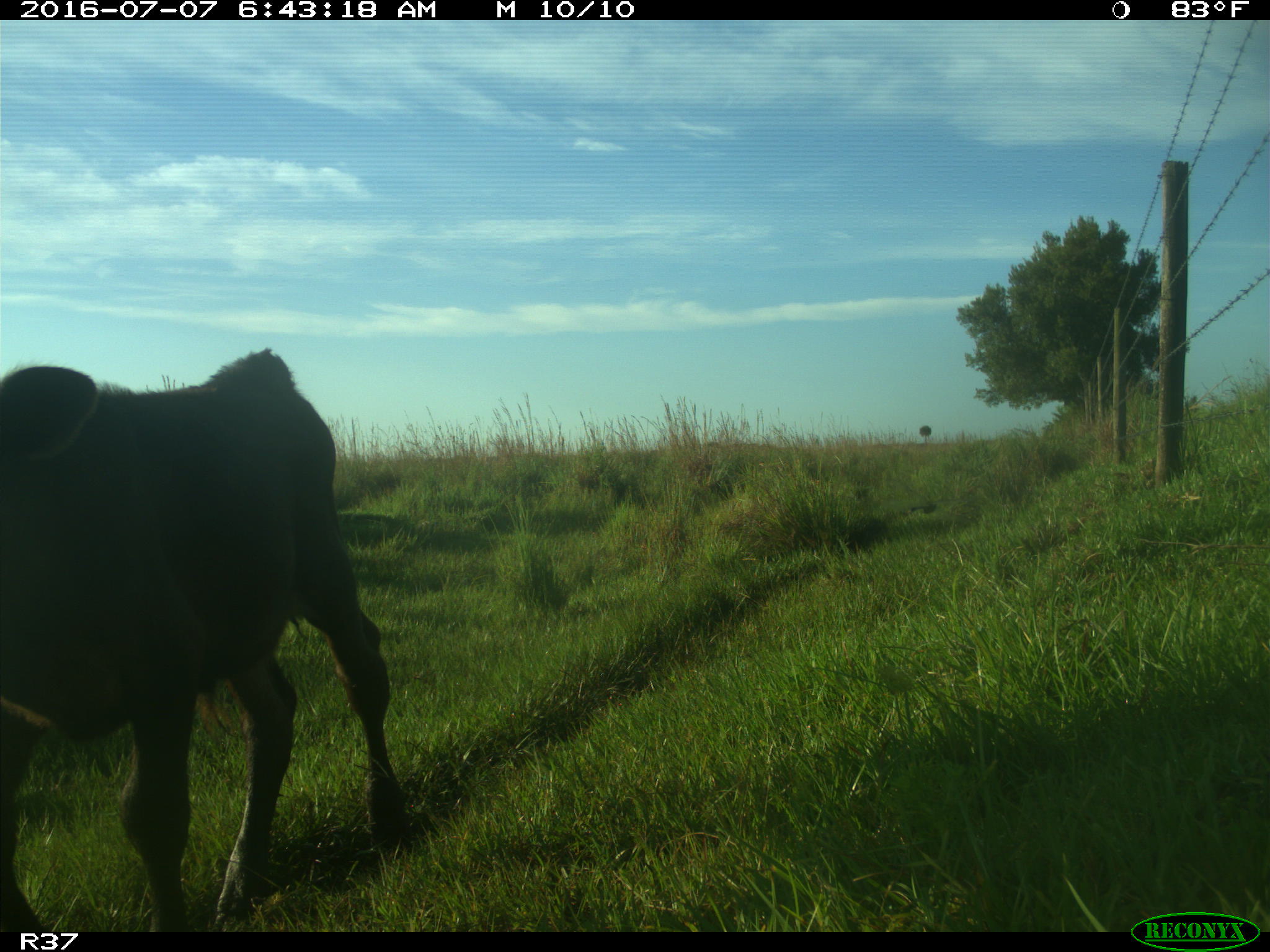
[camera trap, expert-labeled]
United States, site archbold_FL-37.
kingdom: Animalia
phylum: Chordata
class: Mammalia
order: Artiodactyla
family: Bovidae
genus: Bos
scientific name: Bos taurus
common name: domestic cow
Bos taurus (domestic cow).